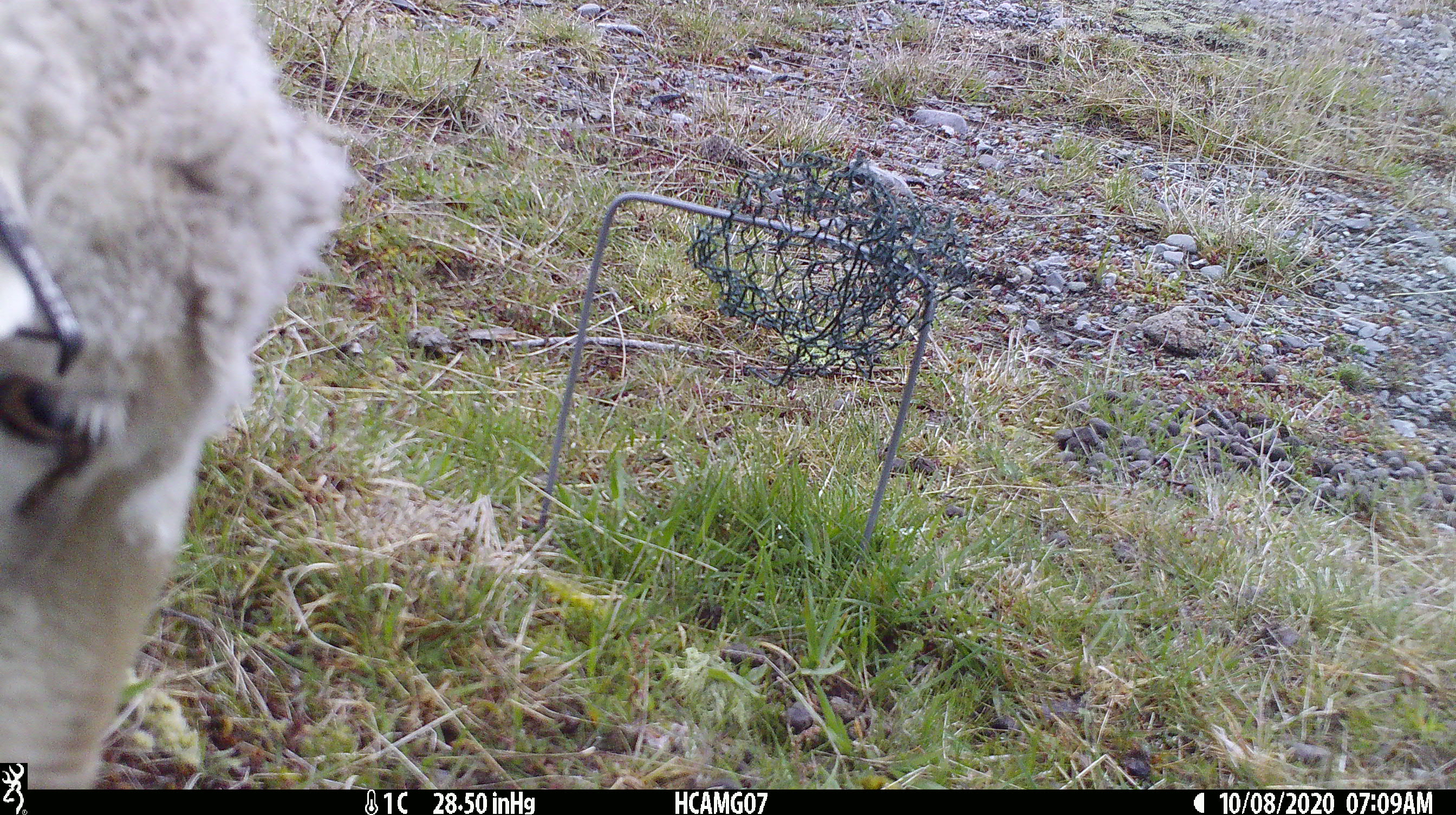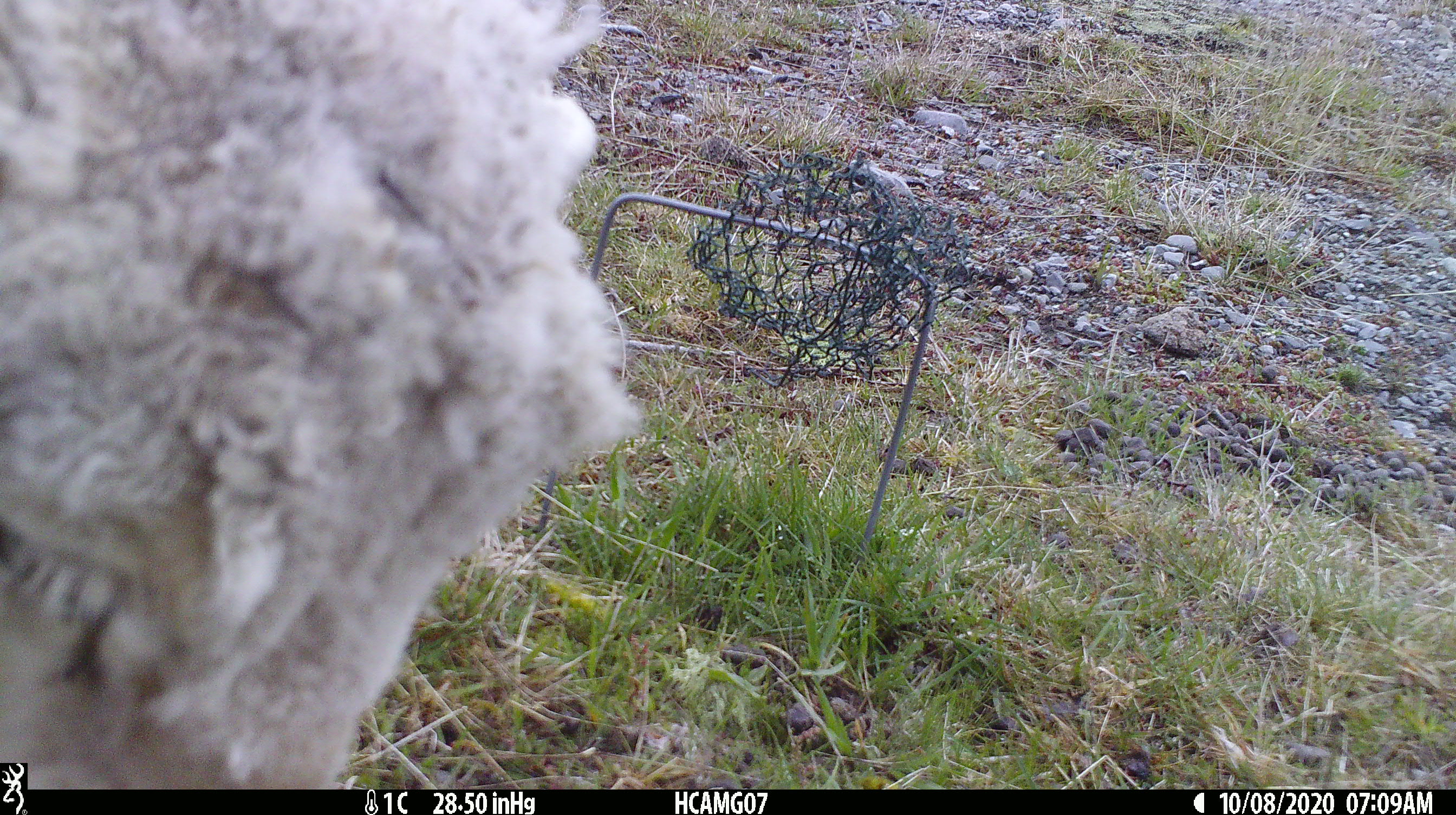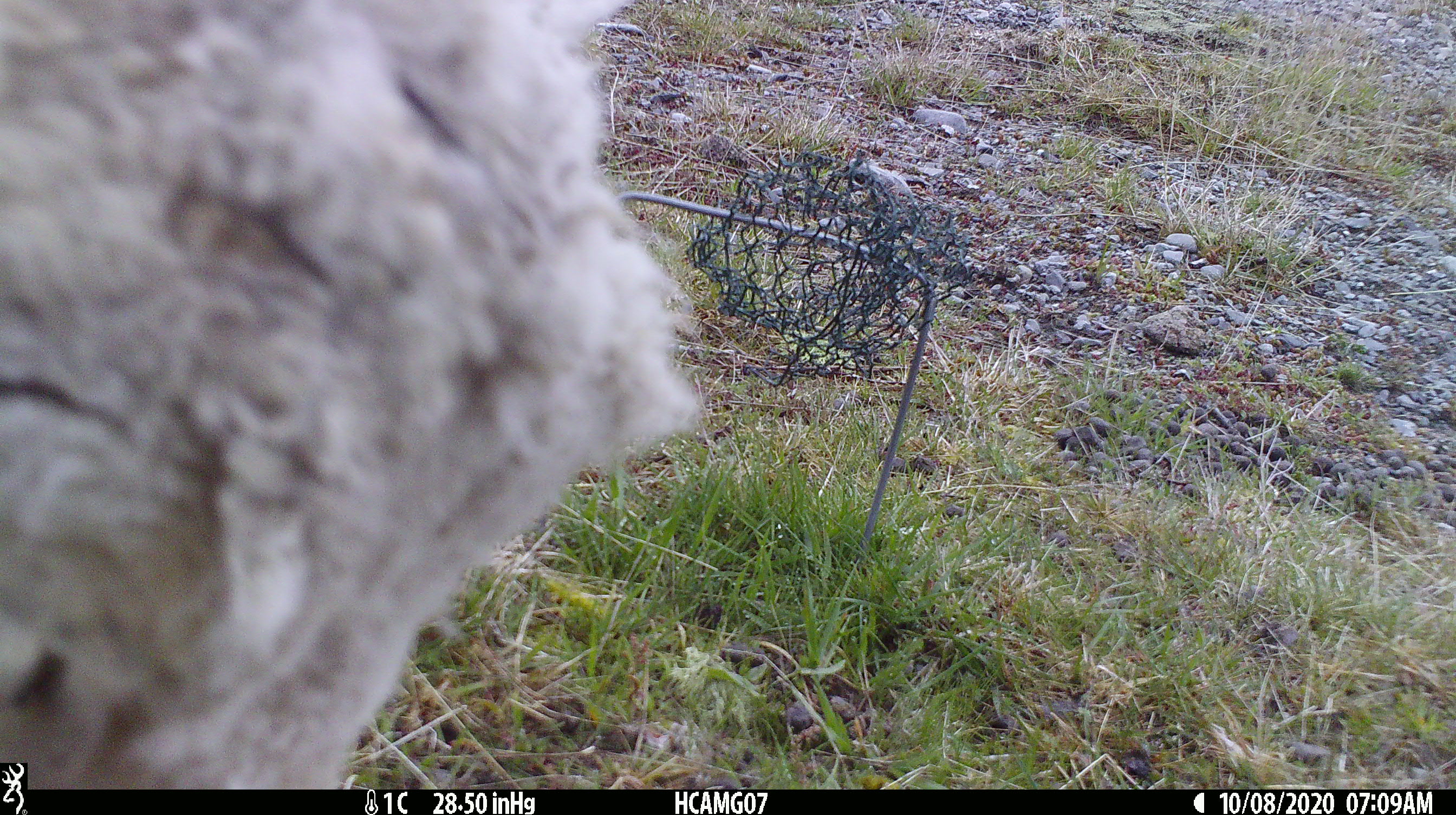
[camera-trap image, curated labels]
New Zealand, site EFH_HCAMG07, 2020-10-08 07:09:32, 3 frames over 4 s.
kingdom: Animalia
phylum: Chordata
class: Mammalia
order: Artiodactyla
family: Bovidae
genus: Ovis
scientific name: Ovis aries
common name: domestic sheep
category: sheep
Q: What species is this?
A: Sheep (domestic sheep) (Ovis aries).